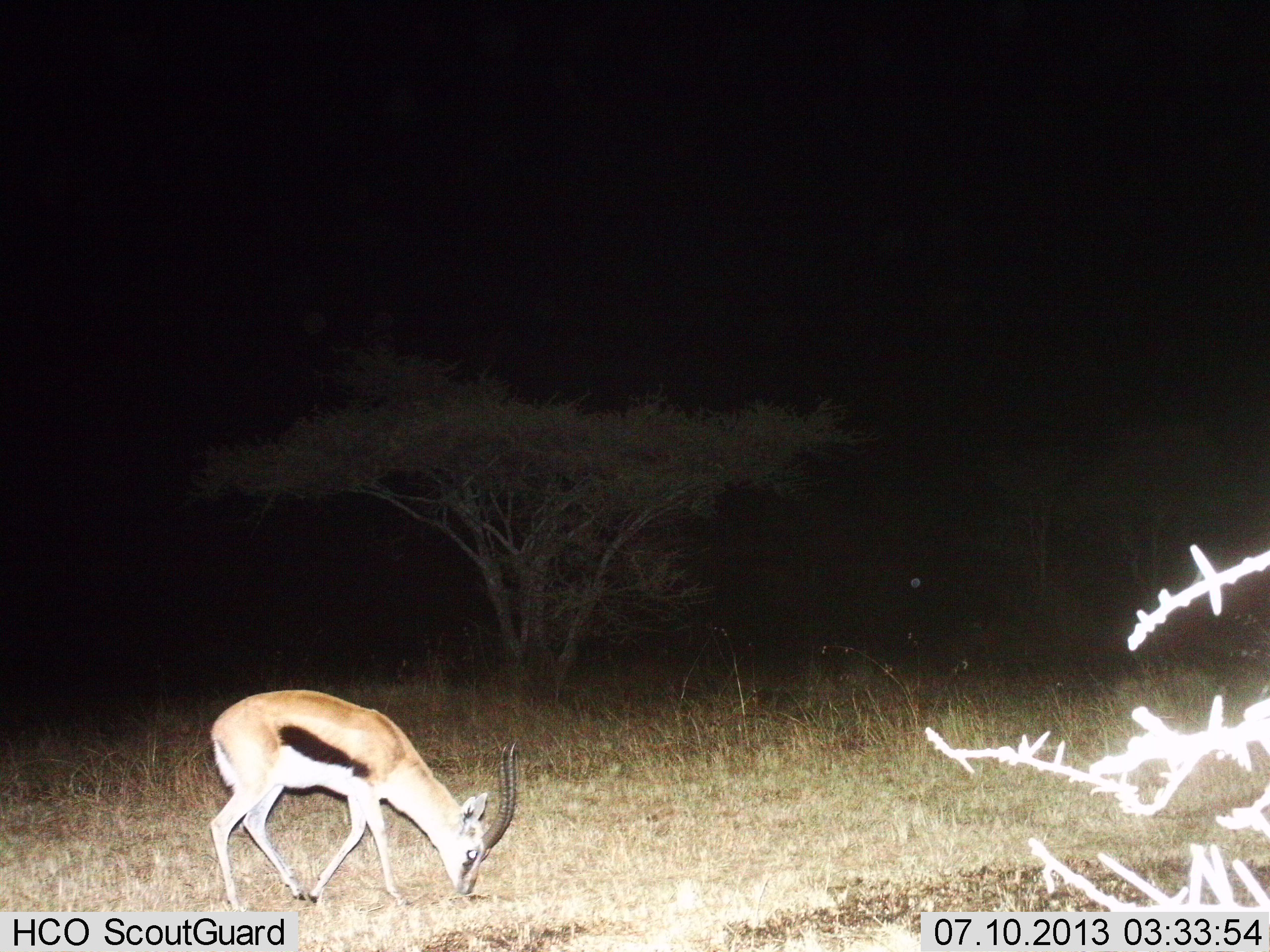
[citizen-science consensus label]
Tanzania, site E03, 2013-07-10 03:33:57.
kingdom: Animalia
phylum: Chordata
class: Mammalia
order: Artiodactyla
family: Bovidae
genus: Eudorcas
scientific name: Eudorcas thomsonii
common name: thomson's gazelle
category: gazellethomsons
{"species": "gazellethomsons (thomson's gazelle) (Eudorcas thomsonii)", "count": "1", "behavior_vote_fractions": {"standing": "10%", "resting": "0%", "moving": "0%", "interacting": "0%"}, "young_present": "0%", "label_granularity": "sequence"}